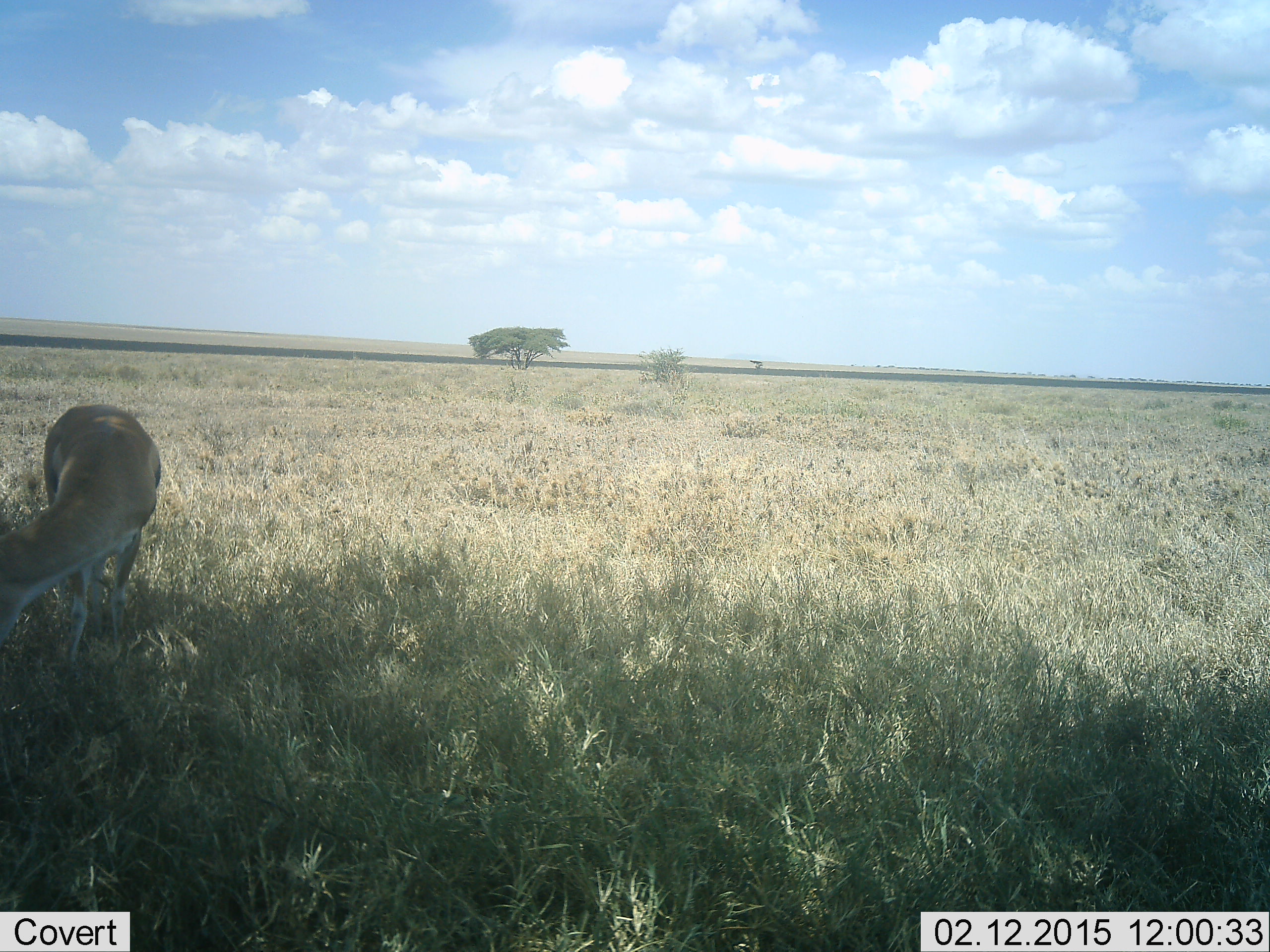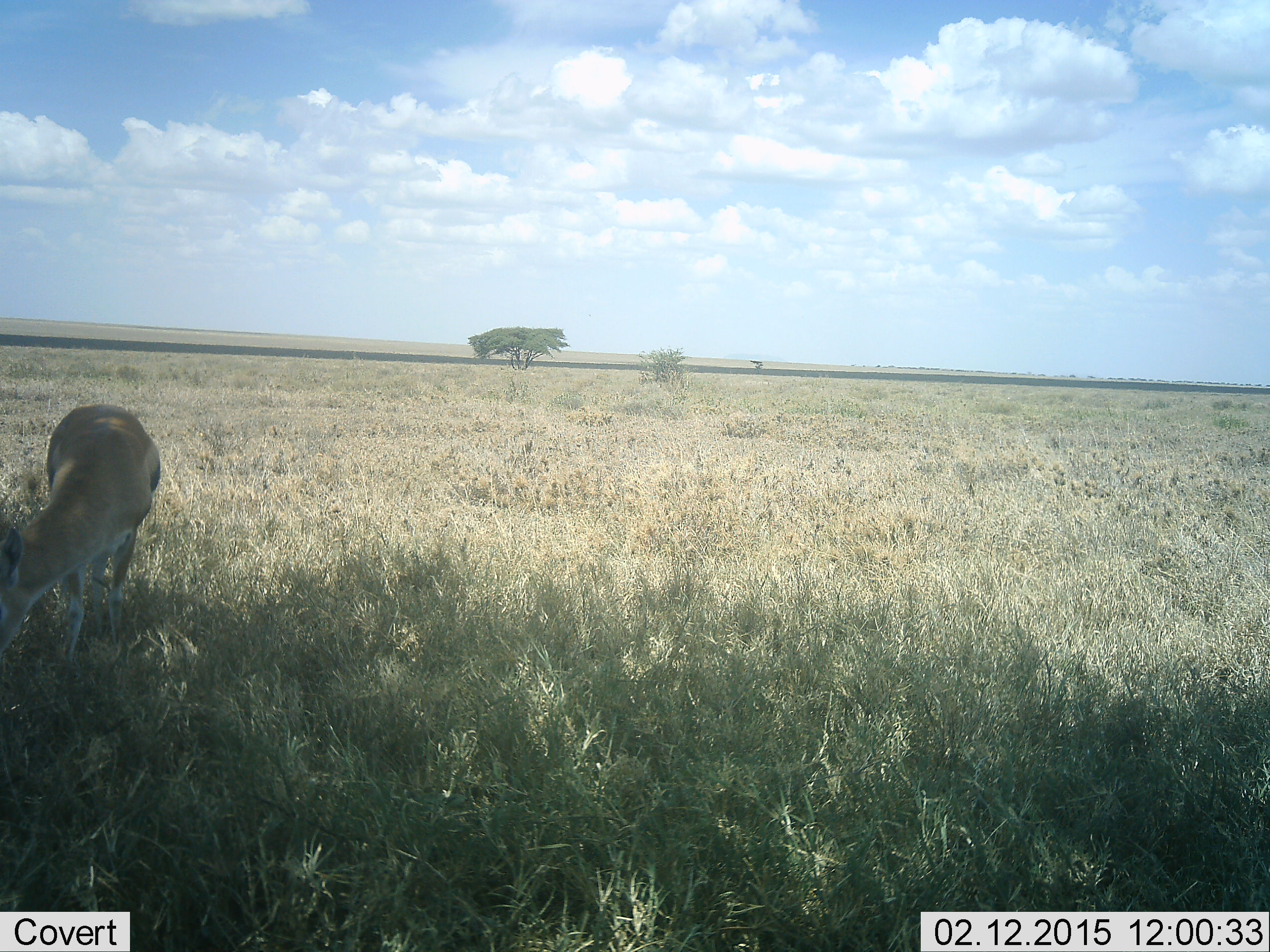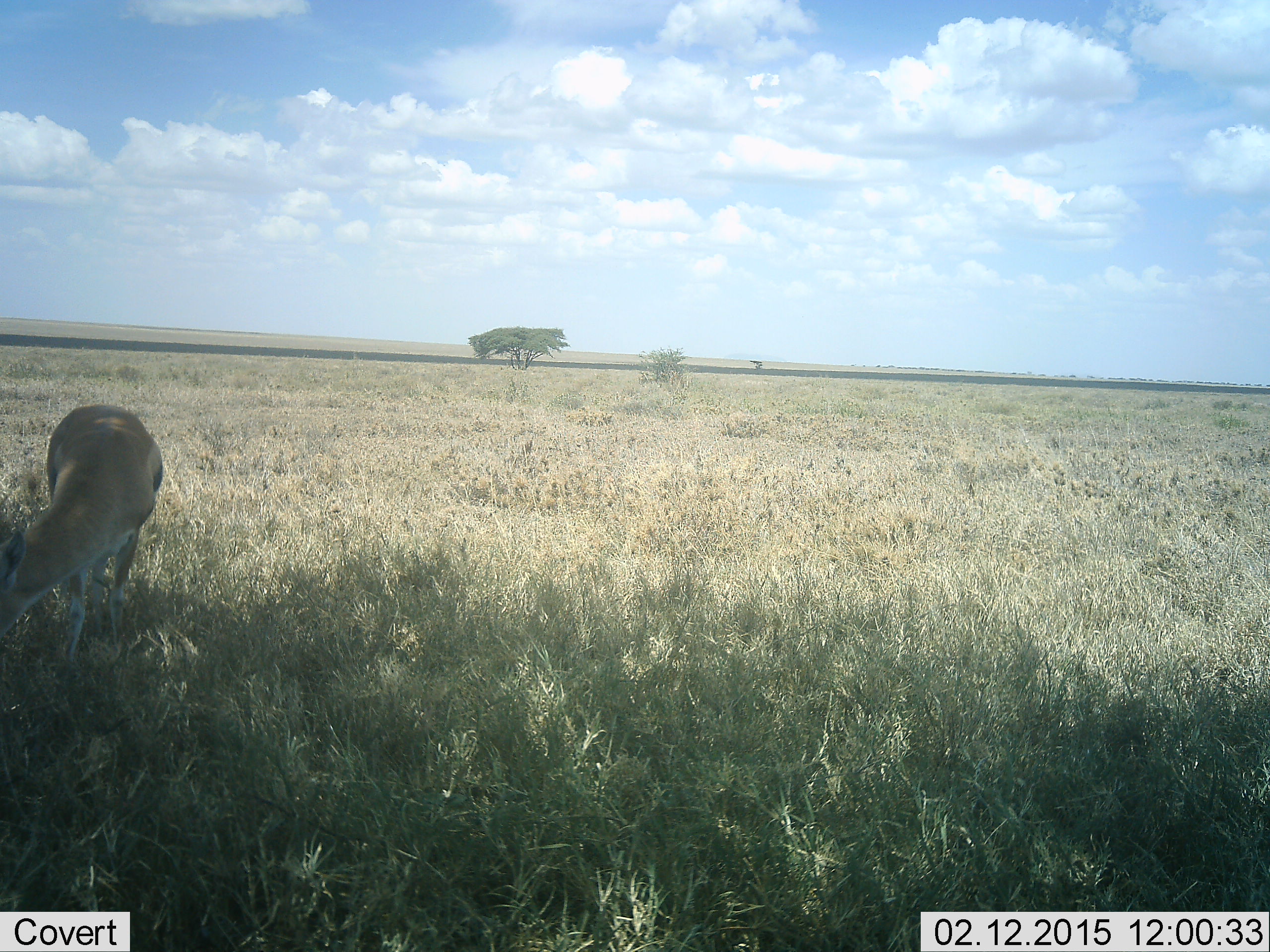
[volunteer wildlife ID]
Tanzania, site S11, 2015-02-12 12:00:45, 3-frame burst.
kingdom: Animalia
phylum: Chordata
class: Mammalia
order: Artiodactyla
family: Bovidae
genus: Eudorcas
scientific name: Eudorcas thomsonii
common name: thomson's gazelle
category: gazellethomsons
Gazellethomsons (thomson's gazelle) (Eudorcas thomsonii), count 1. Behavior (volunteer vote fractions): standing 0%, resting 0%, moving 0%, interacting 0%. Young present (vote fraction): 0%. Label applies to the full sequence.